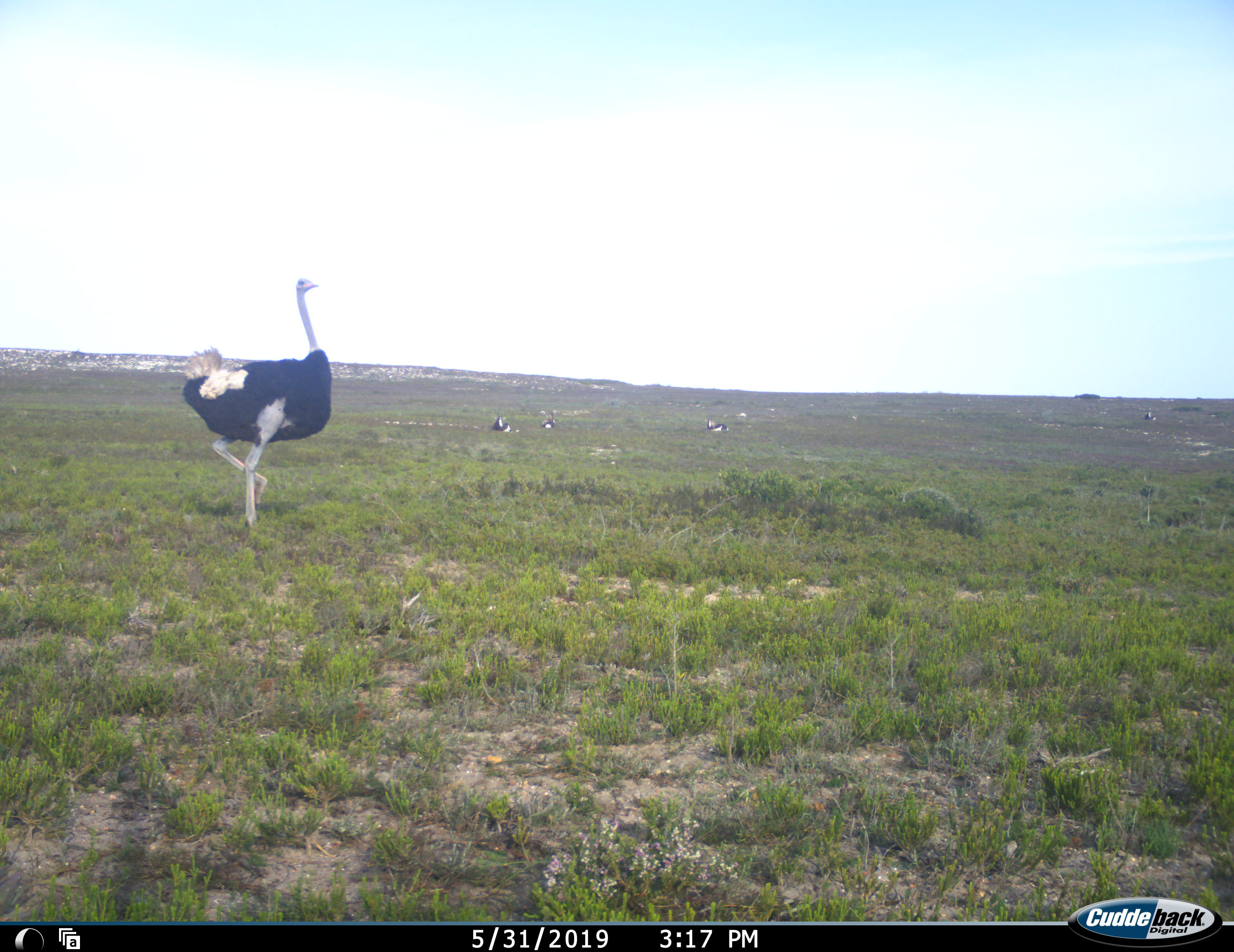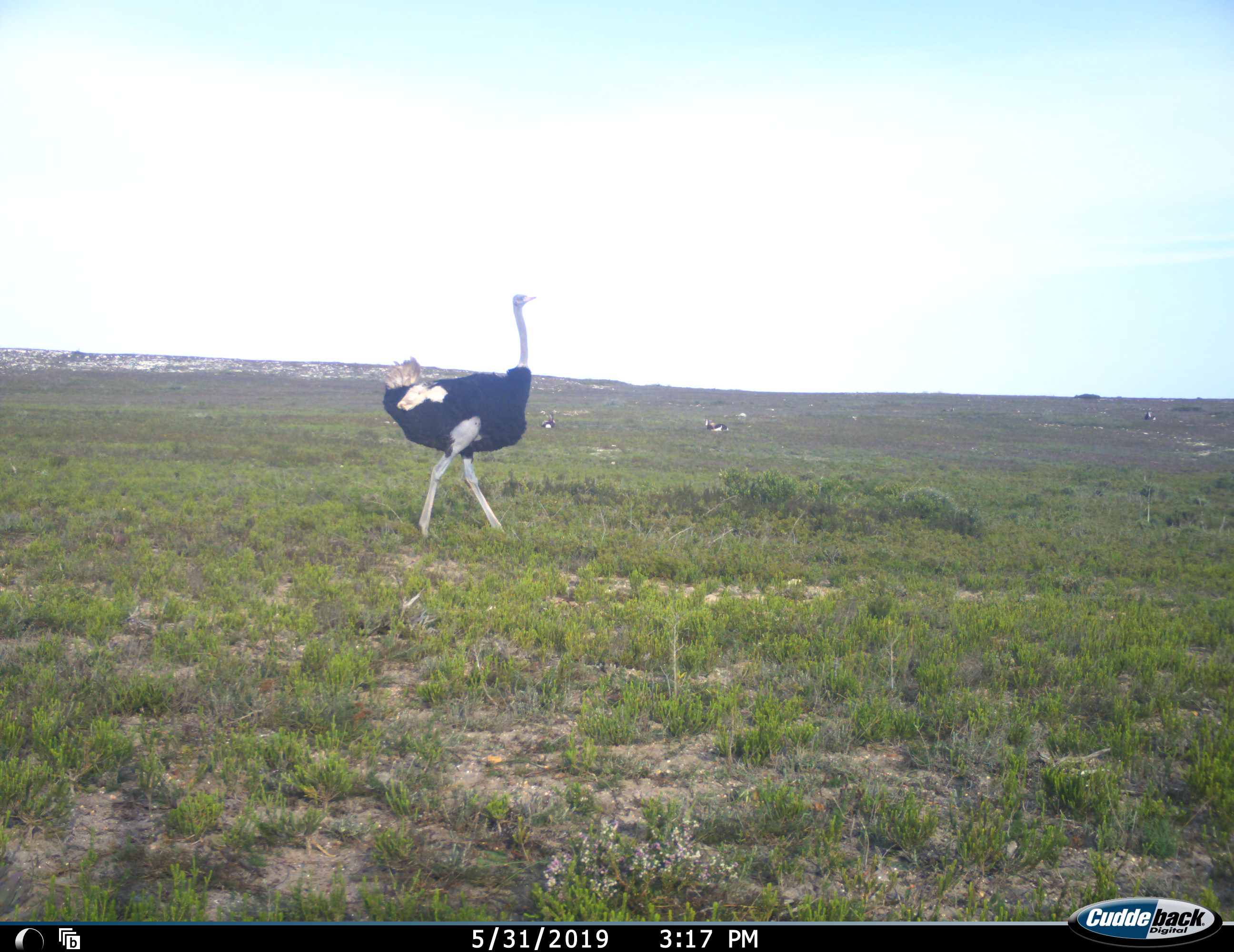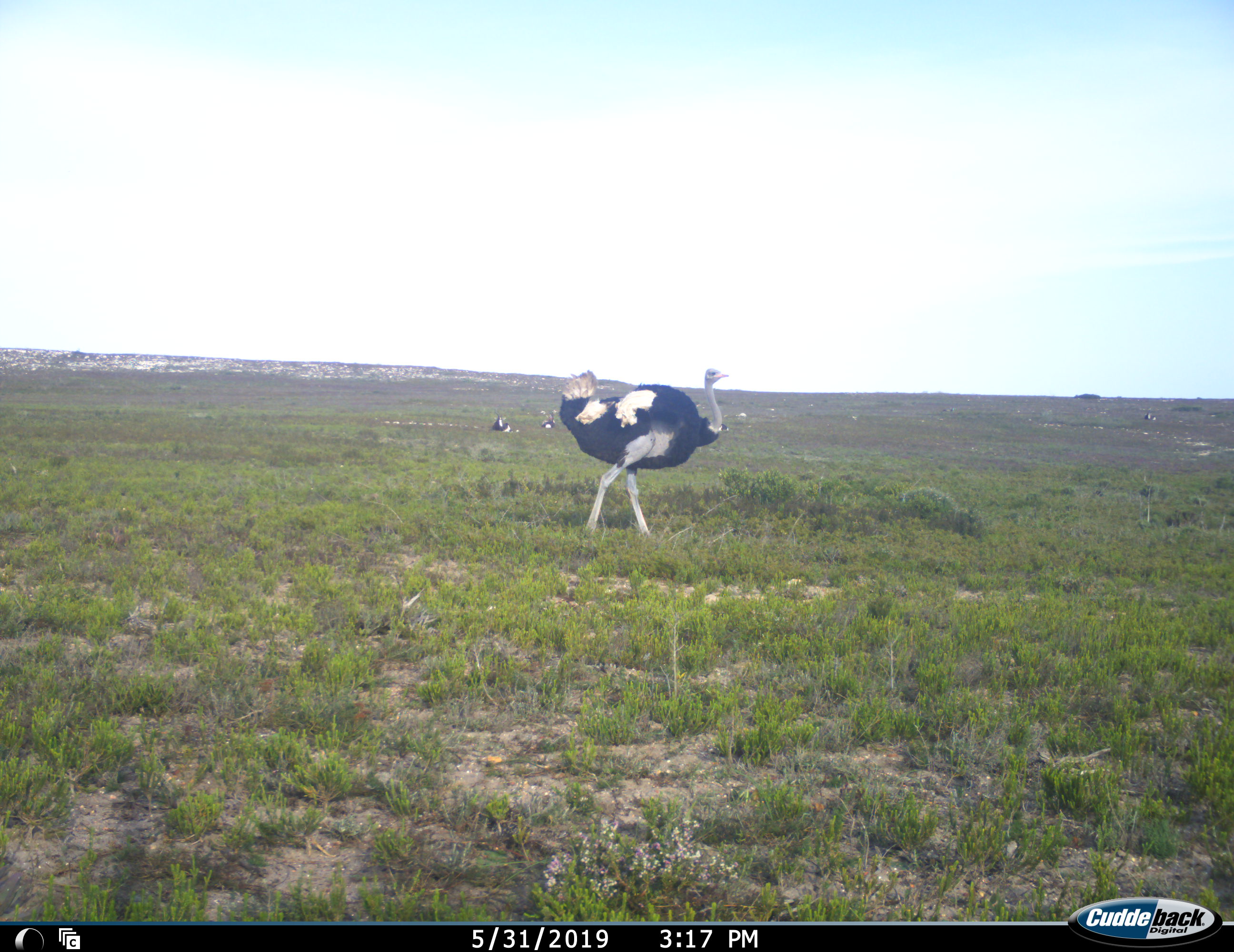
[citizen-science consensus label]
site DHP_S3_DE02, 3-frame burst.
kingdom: Animalia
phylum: Chordata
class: Aves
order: Struthioniformes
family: Struthionidae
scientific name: Struthionidae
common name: ostrich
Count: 1.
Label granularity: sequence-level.